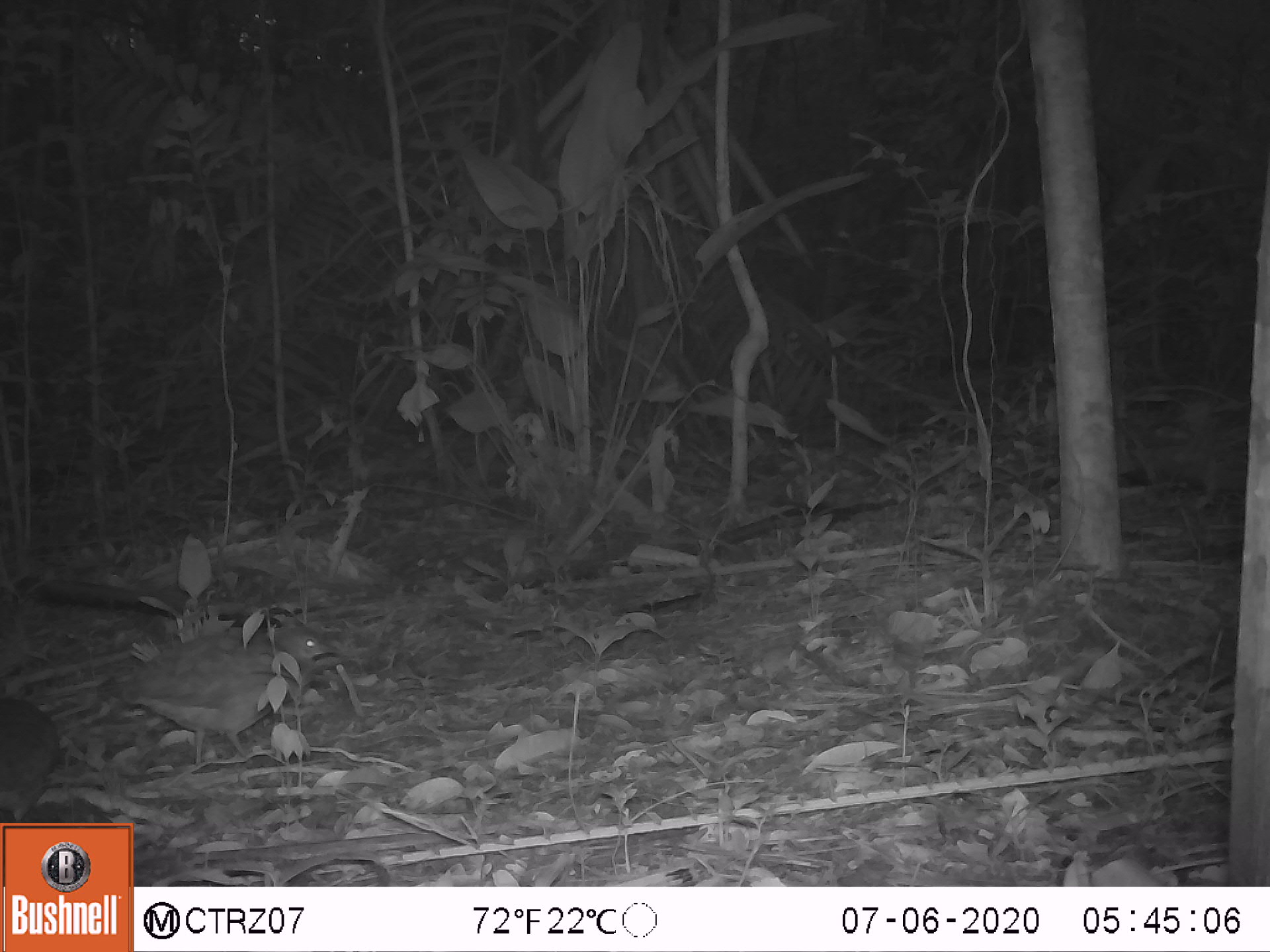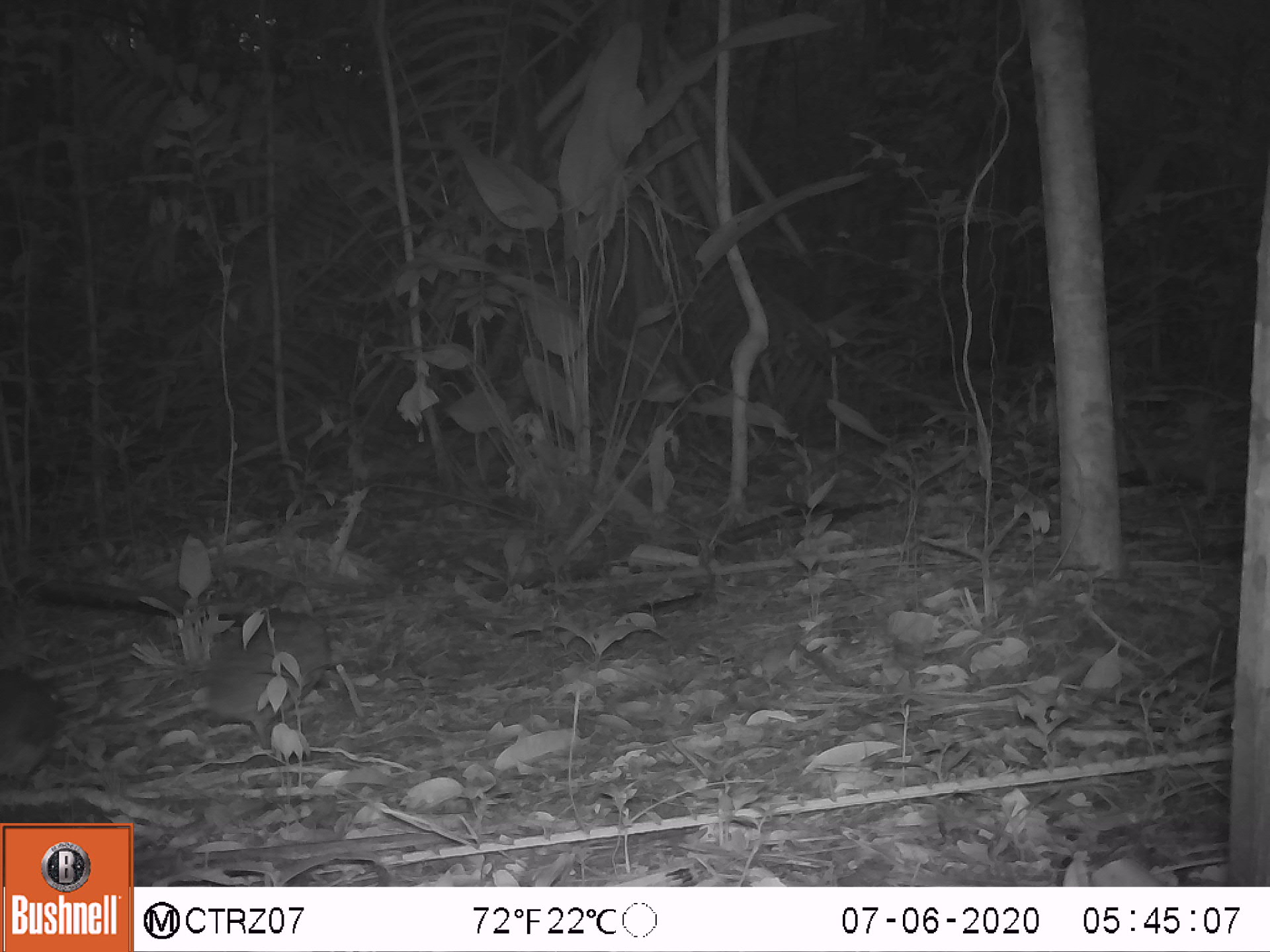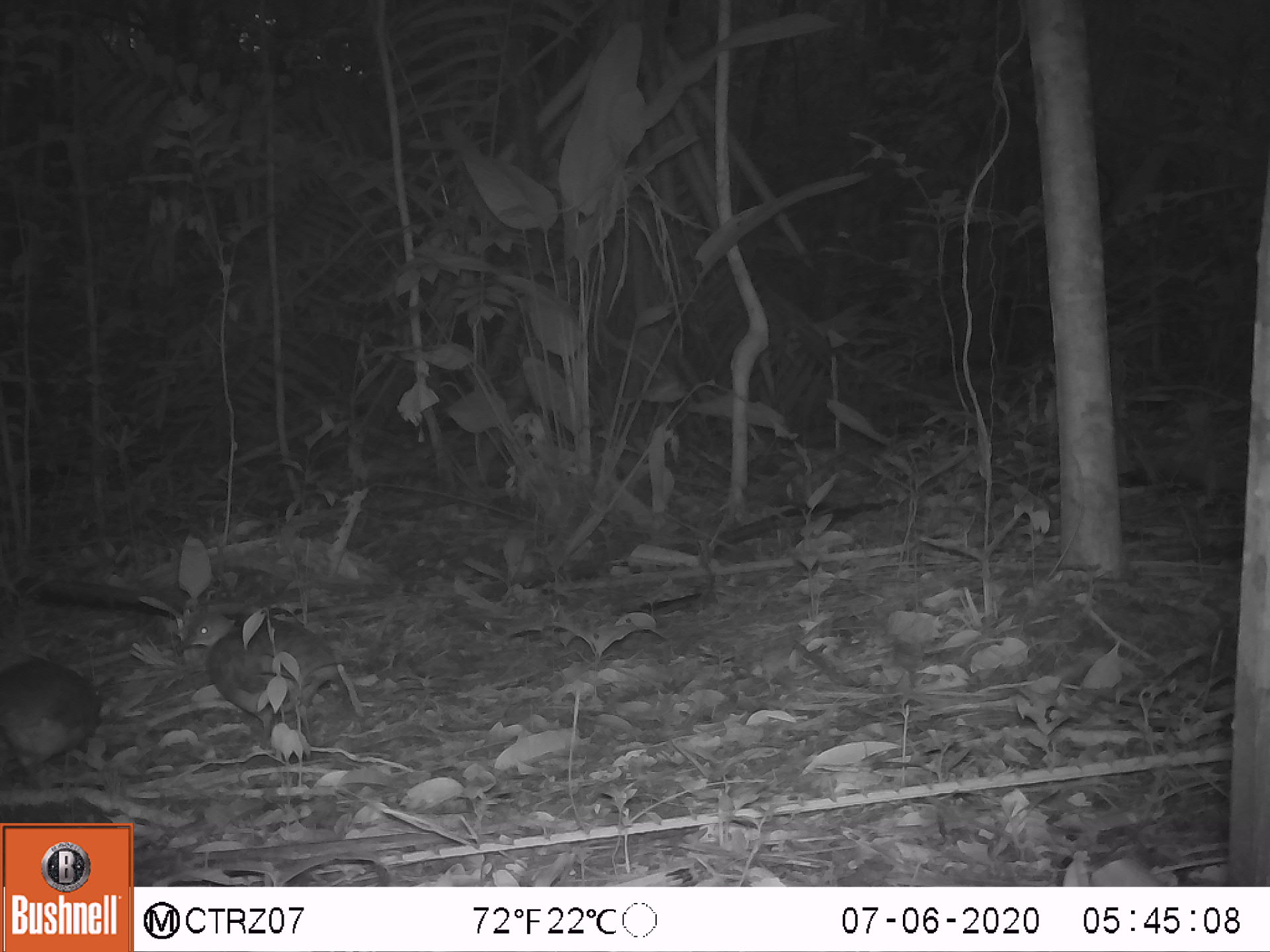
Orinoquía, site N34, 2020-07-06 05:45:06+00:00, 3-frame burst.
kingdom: Animalia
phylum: Chordata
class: Aves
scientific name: Aves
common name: bird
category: unknown bird